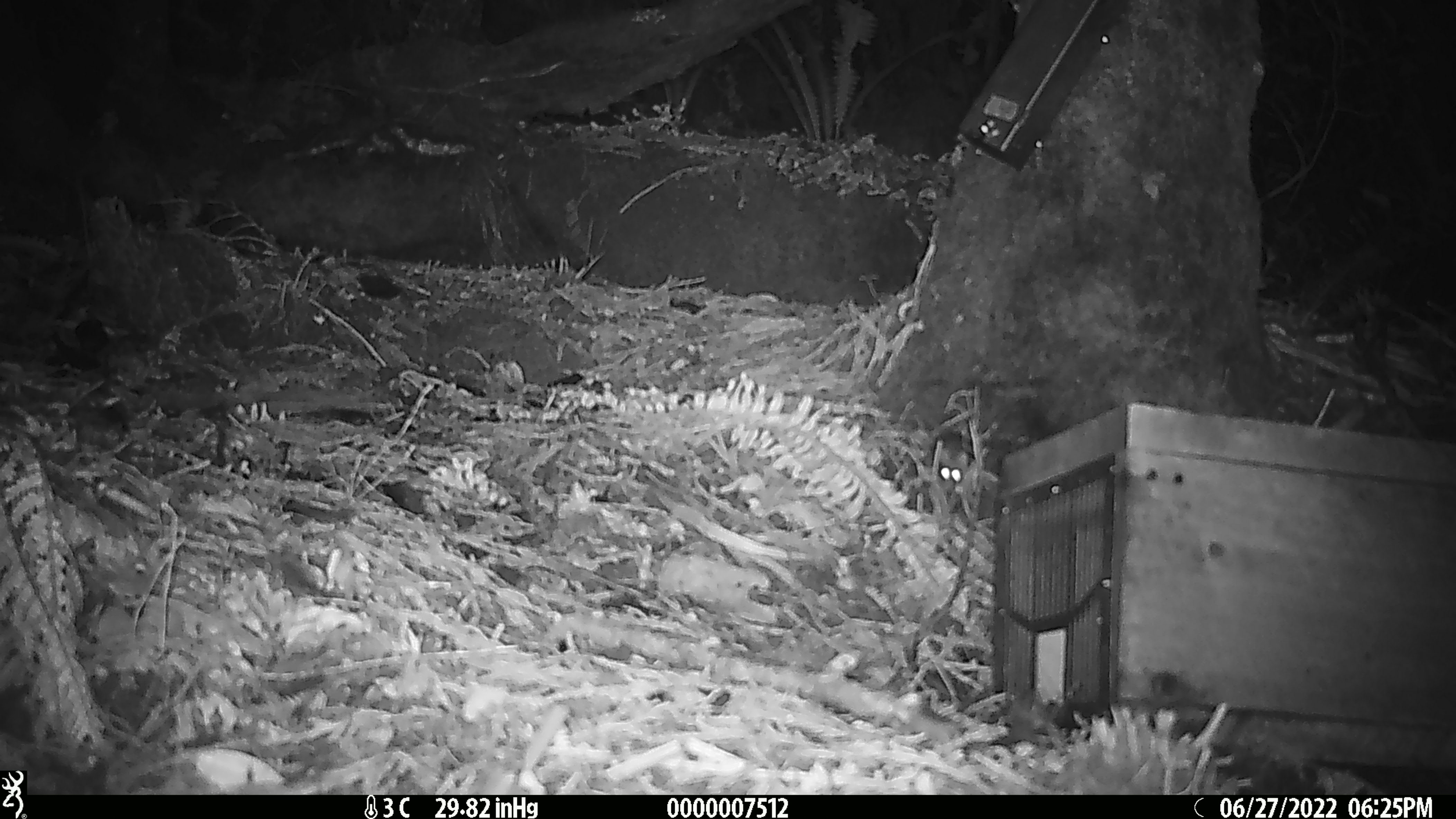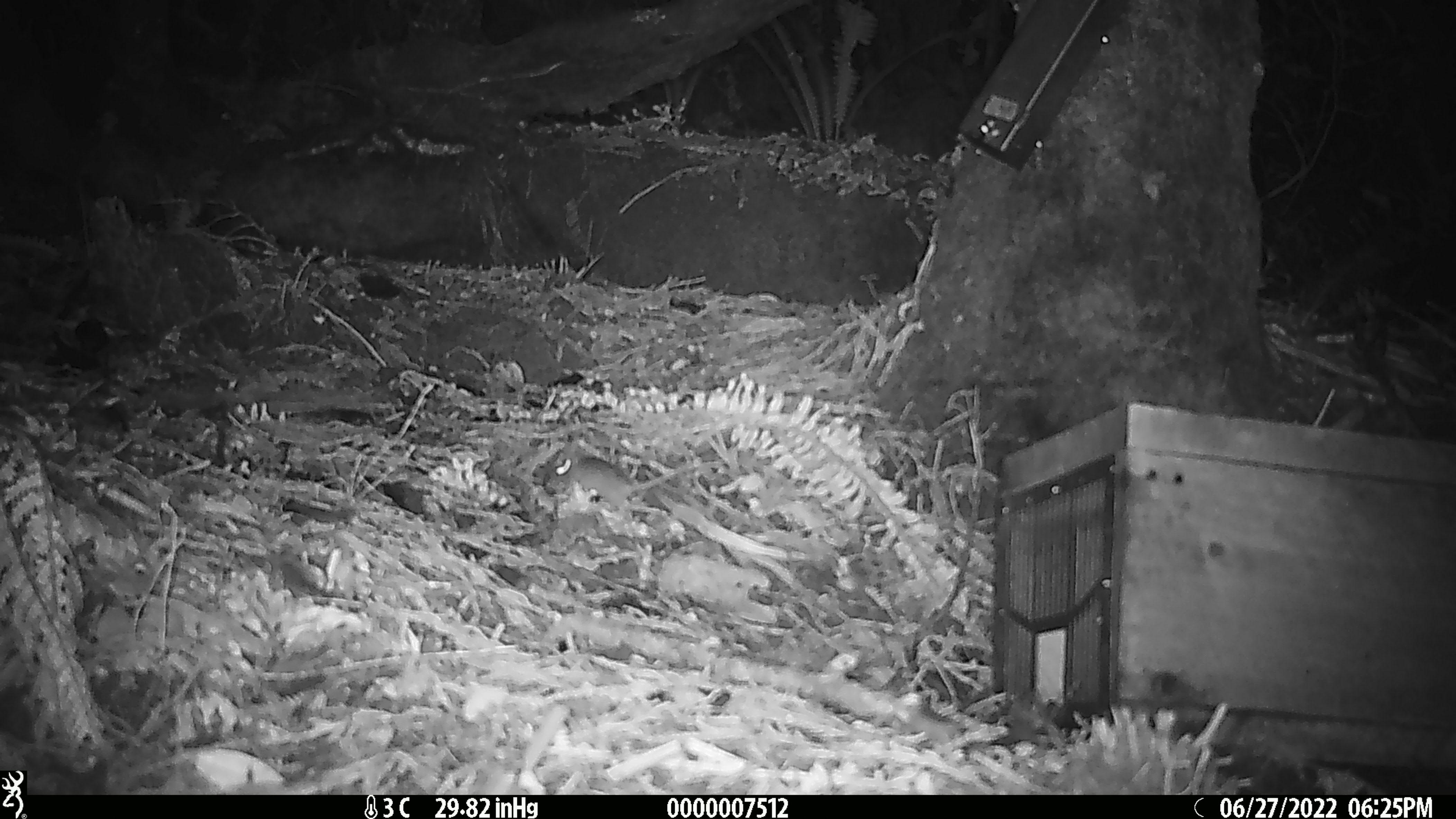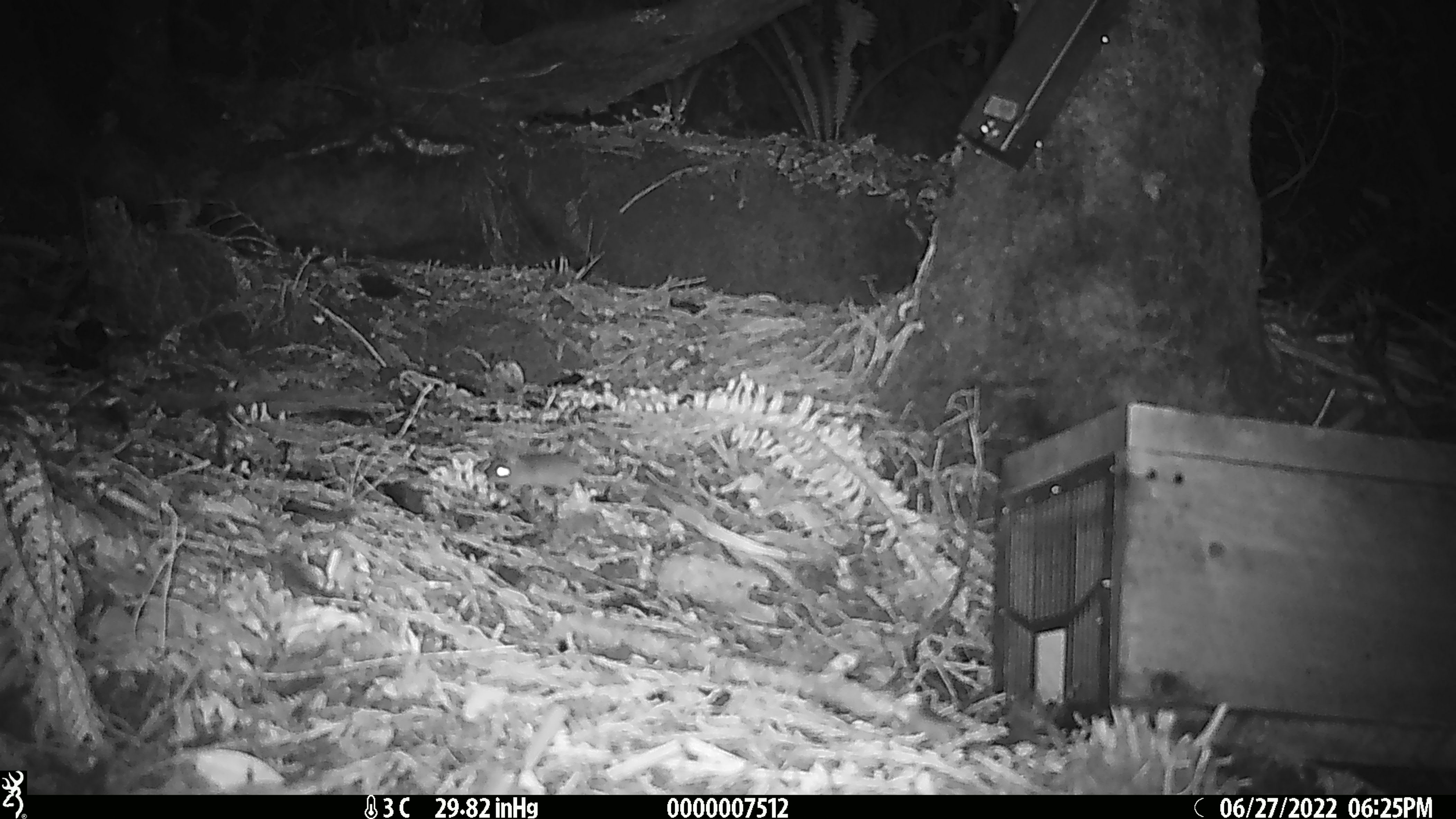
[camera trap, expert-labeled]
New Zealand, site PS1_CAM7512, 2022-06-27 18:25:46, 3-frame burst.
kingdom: Animalia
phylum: Chordata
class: Mammalia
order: Rodentia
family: Muridae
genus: Mus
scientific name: Mus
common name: mouse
Mouse (Mus).